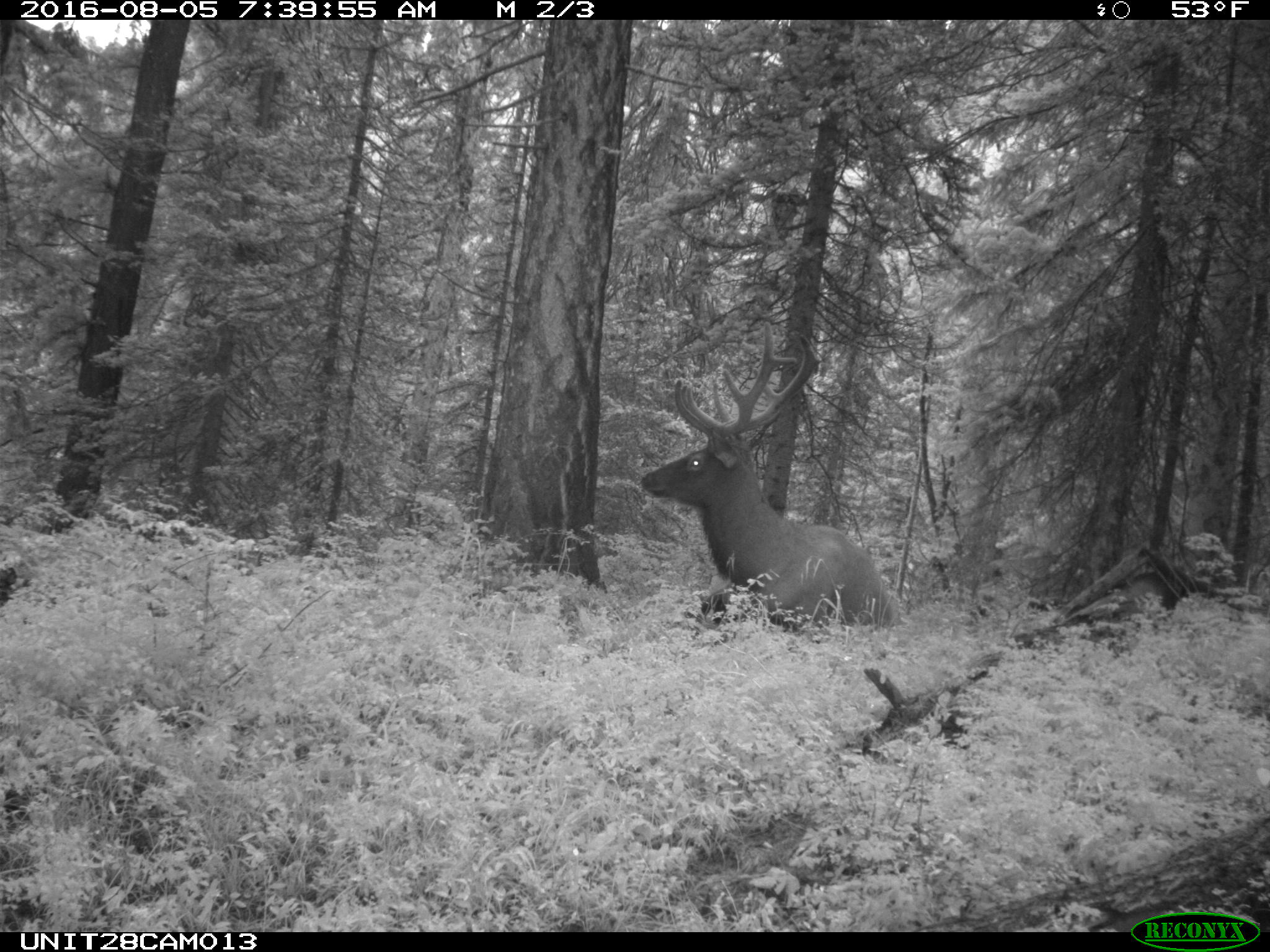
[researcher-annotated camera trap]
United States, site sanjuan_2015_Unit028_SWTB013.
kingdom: Animalia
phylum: Chordata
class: Mammalia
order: Artiodactyla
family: Cervidae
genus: Cervus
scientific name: Cervus elaphus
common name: red deer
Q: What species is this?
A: Cervus elaphus (red deer).